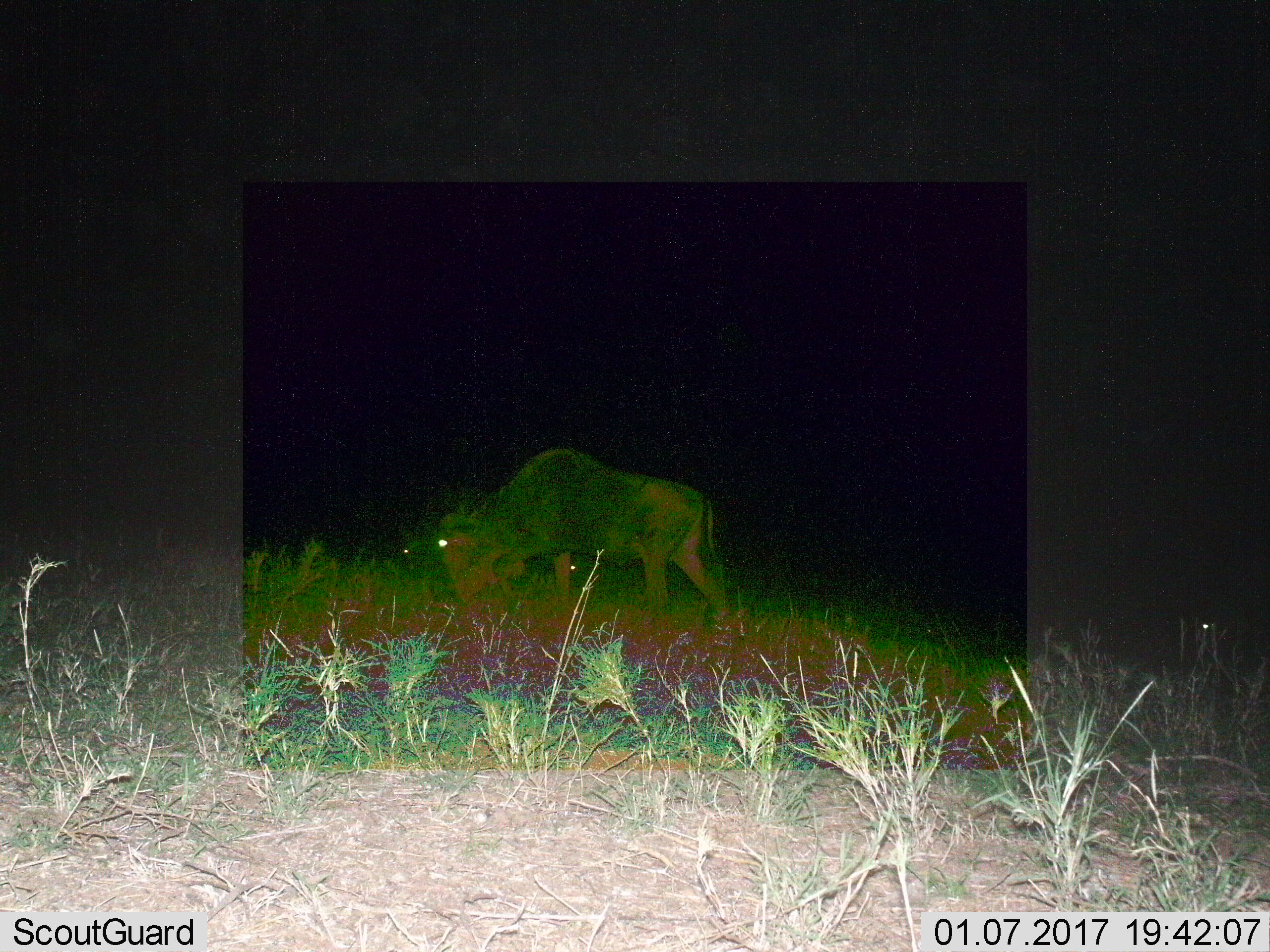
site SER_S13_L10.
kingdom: Animalia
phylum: Chordata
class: Mammalia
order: Artiodactyla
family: Bovidae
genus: Connochaetes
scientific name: Connochaetes taurinus taurinus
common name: blue wildebeest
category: wildebeestblue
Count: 1.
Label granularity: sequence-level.